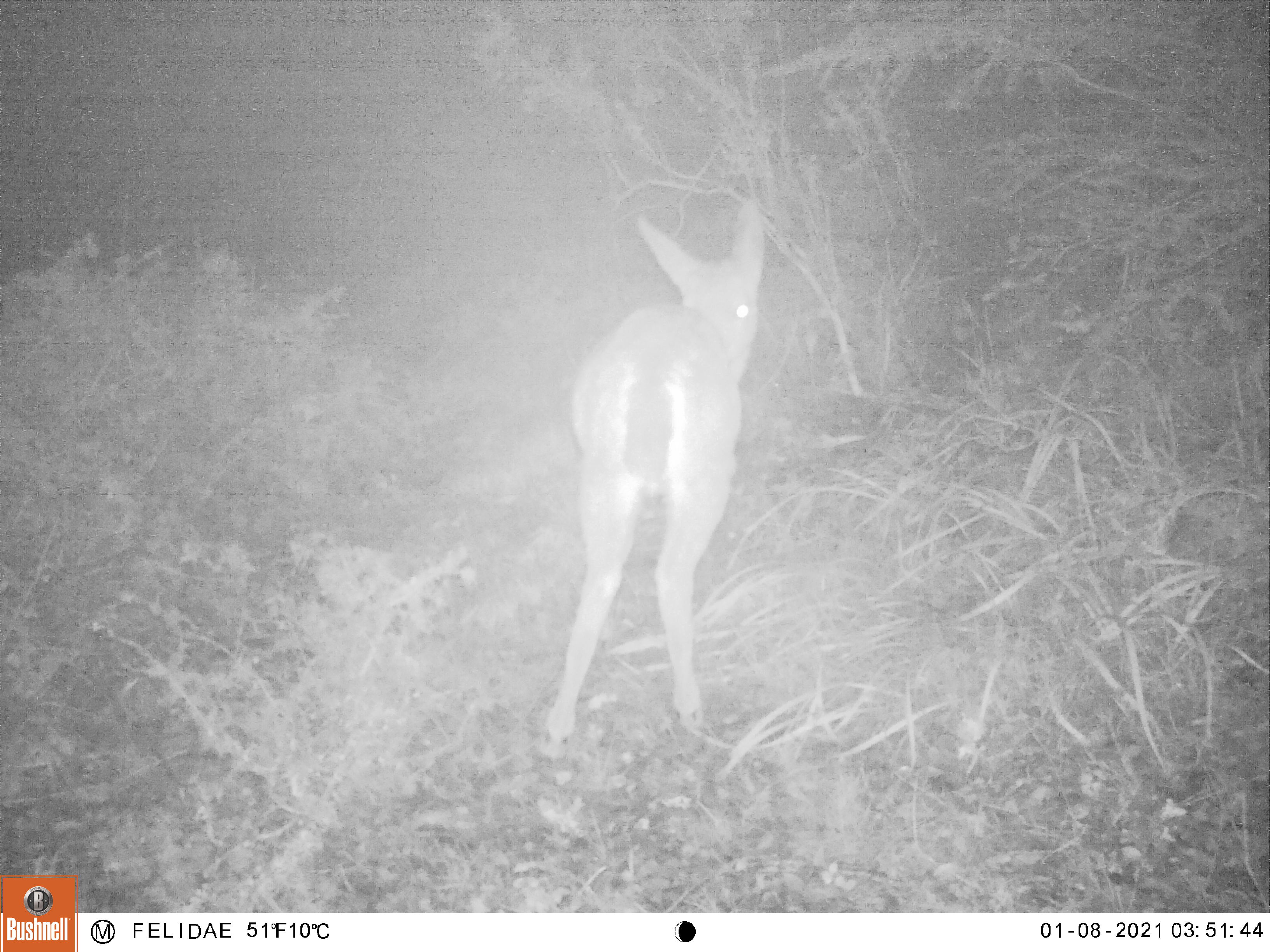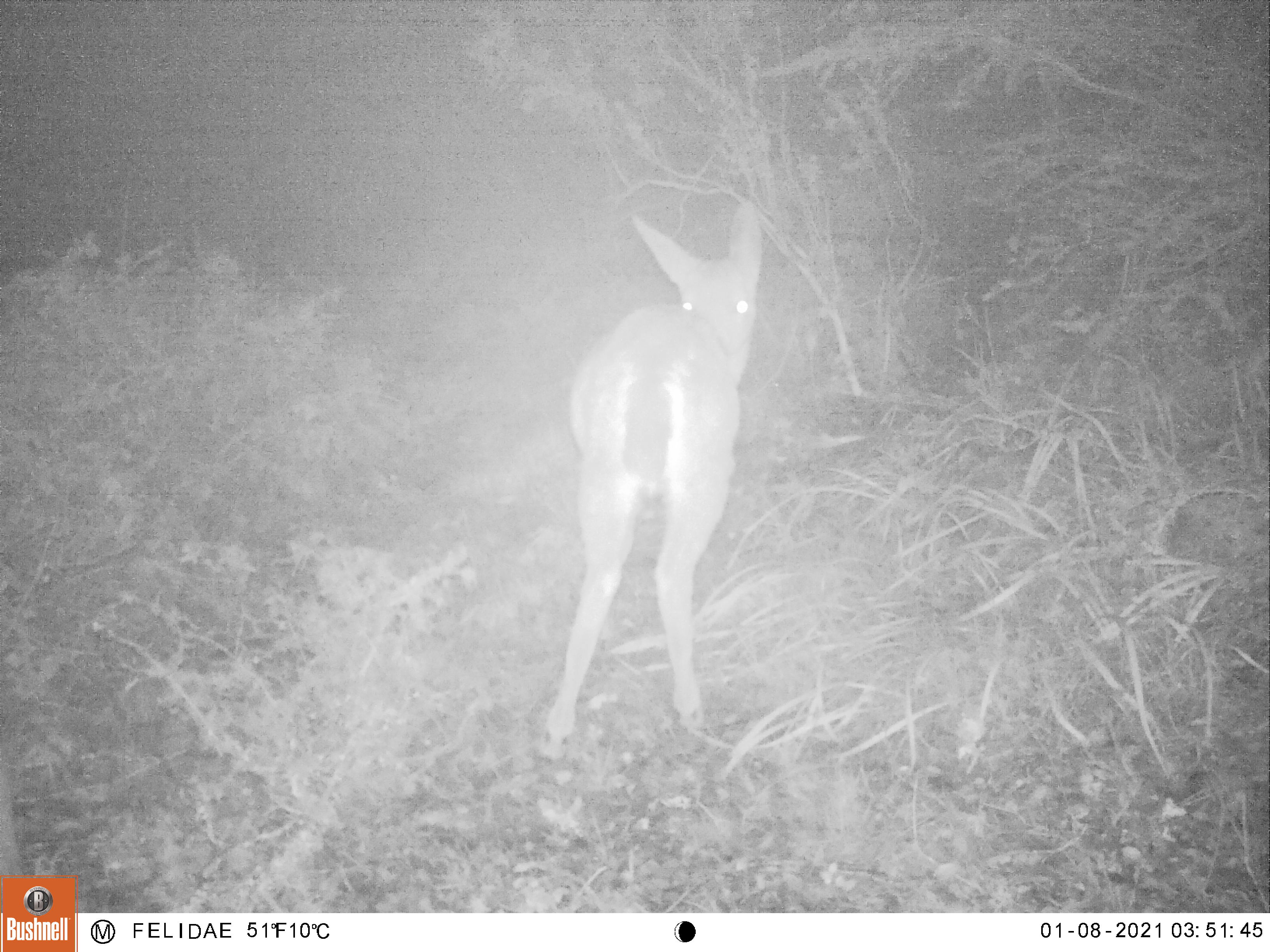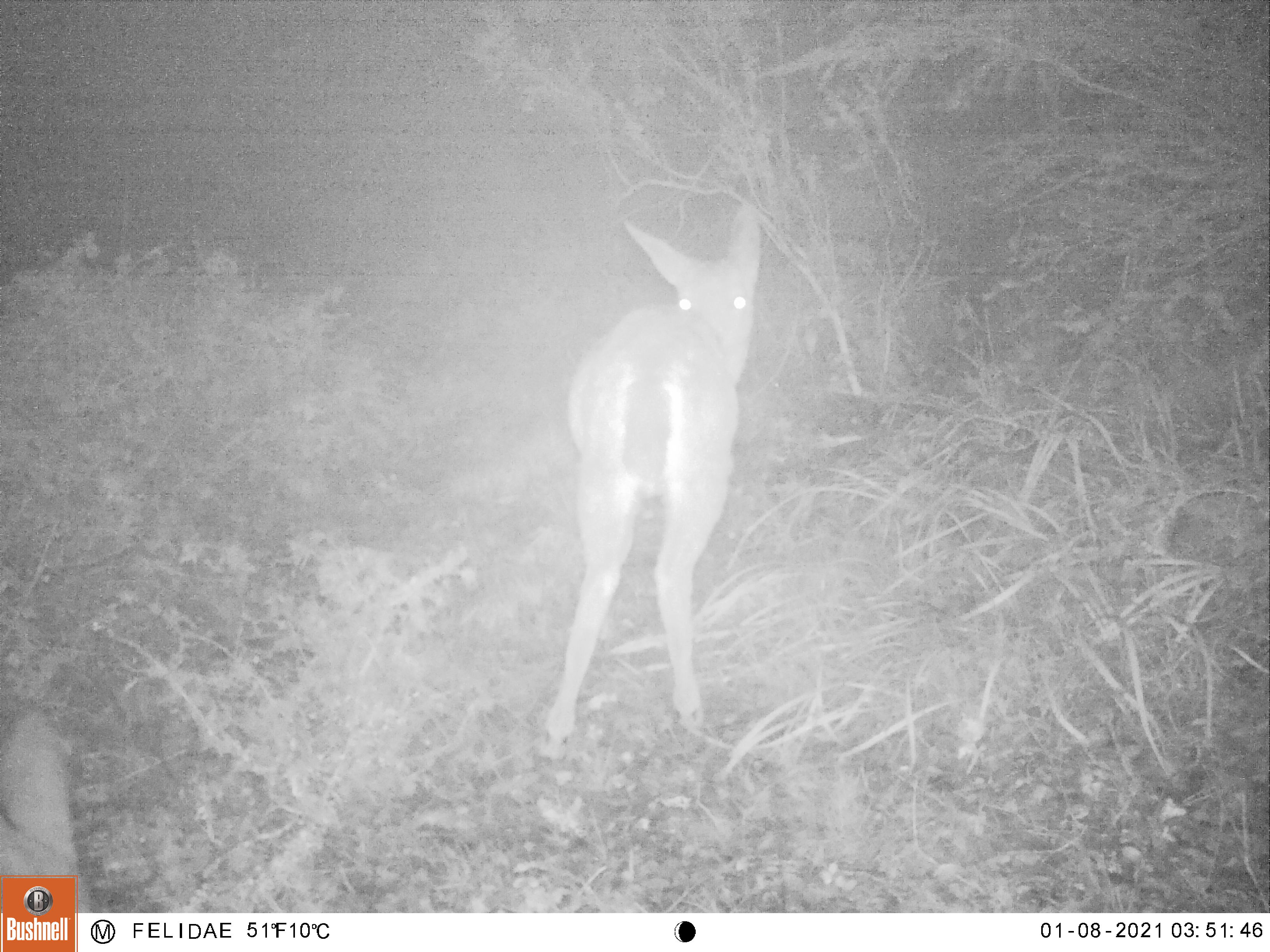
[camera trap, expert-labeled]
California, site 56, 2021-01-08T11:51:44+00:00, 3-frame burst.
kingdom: Animalia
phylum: Chordata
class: Mammalia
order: Artiodactyla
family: Cervidae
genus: Odocoileus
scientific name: Odocoileus hemionus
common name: mule deer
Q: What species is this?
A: Mule deer (Odocoileus hemionus).